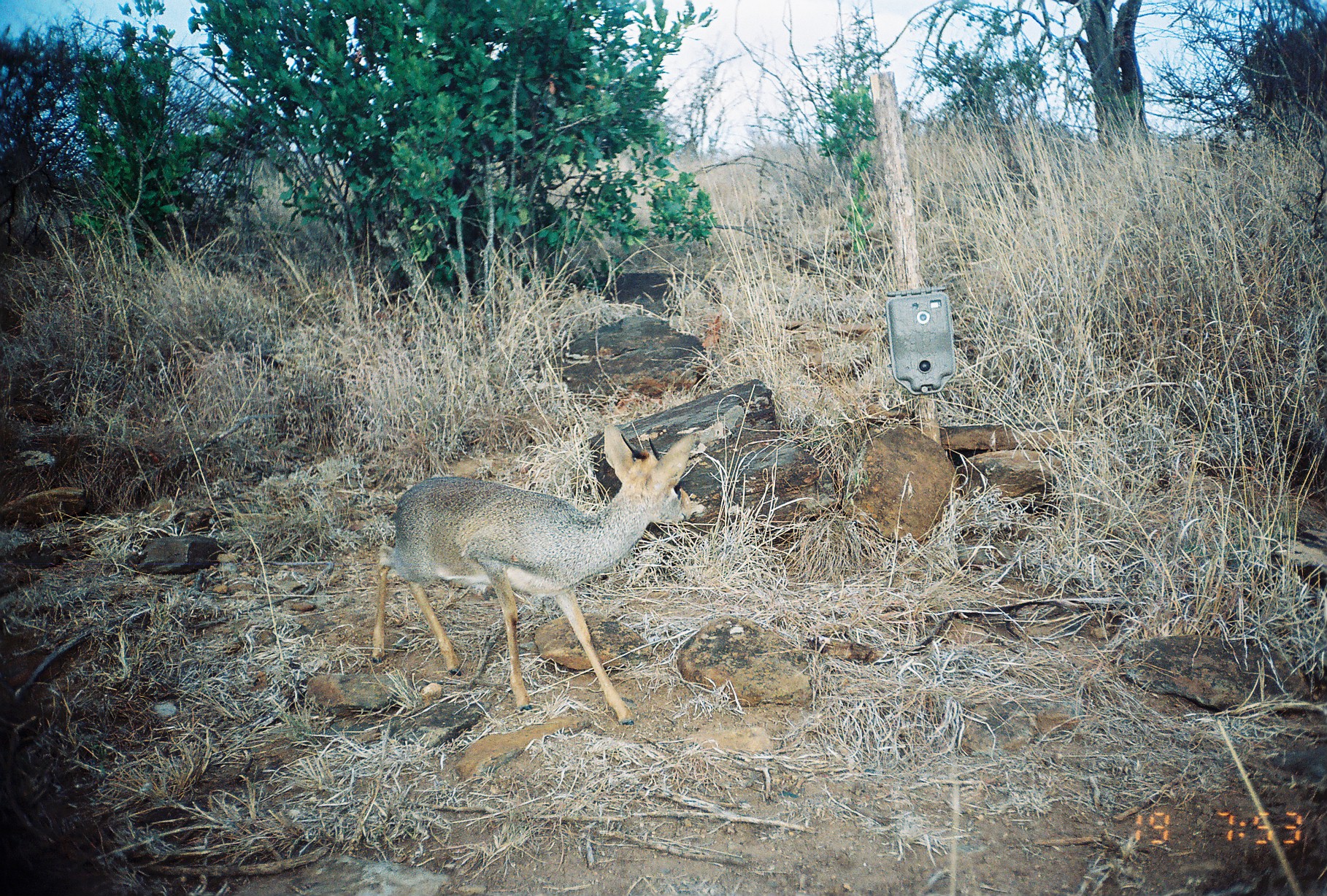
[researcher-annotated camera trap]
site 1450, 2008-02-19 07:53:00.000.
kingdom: Animalia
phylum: Chordata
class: Mammalia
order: Artiodactyla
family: Bovidae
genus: Madoqua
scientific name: Madoqua guentheri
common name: günther's dik-dik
Madoqua guentheri (günther's dik-dik), count 1.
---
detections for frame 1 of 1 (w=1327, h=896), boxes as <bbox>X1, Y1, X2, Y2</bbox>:
madoqua guentheri: <bbox>370, 423, 695, 727</bbox>